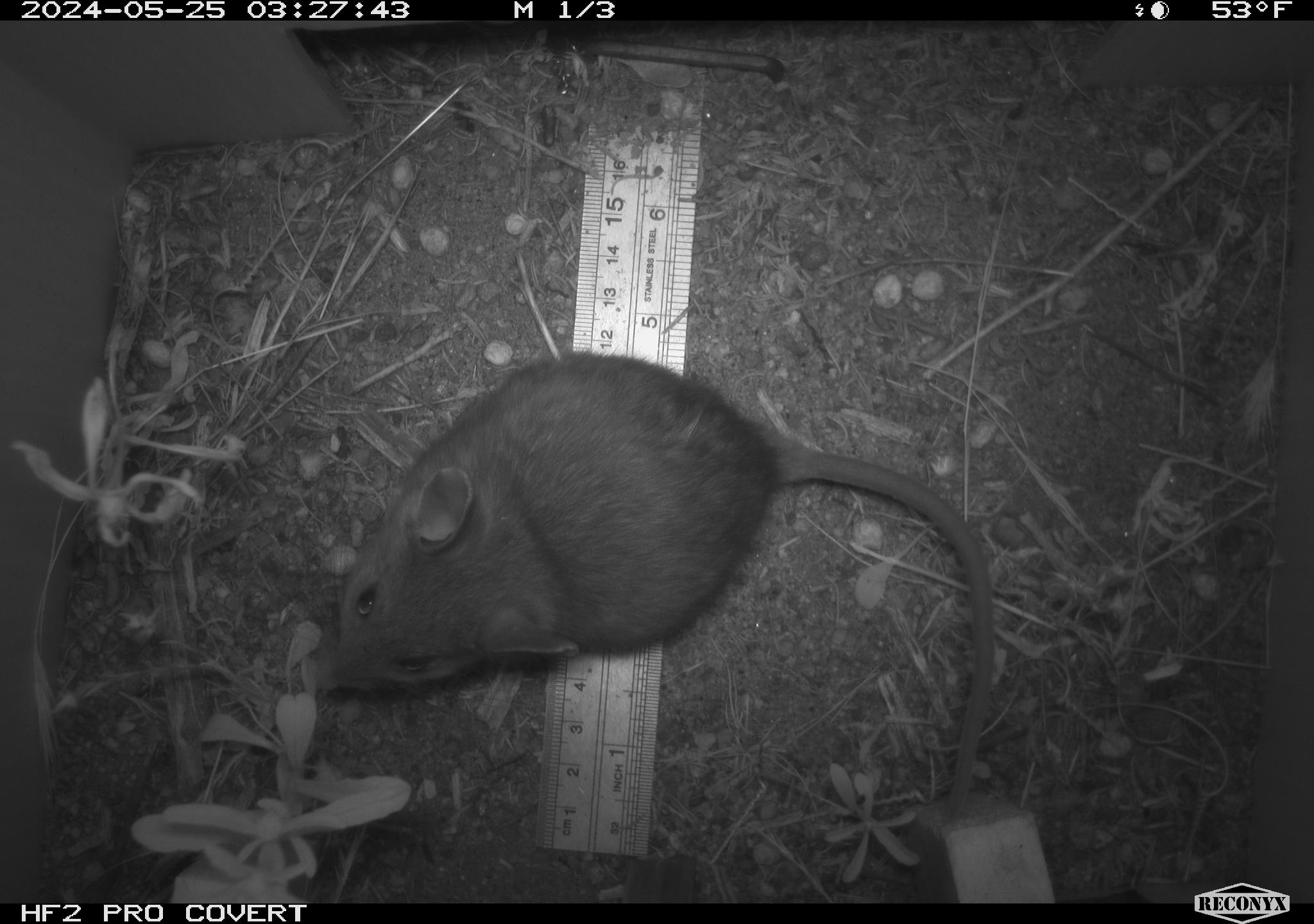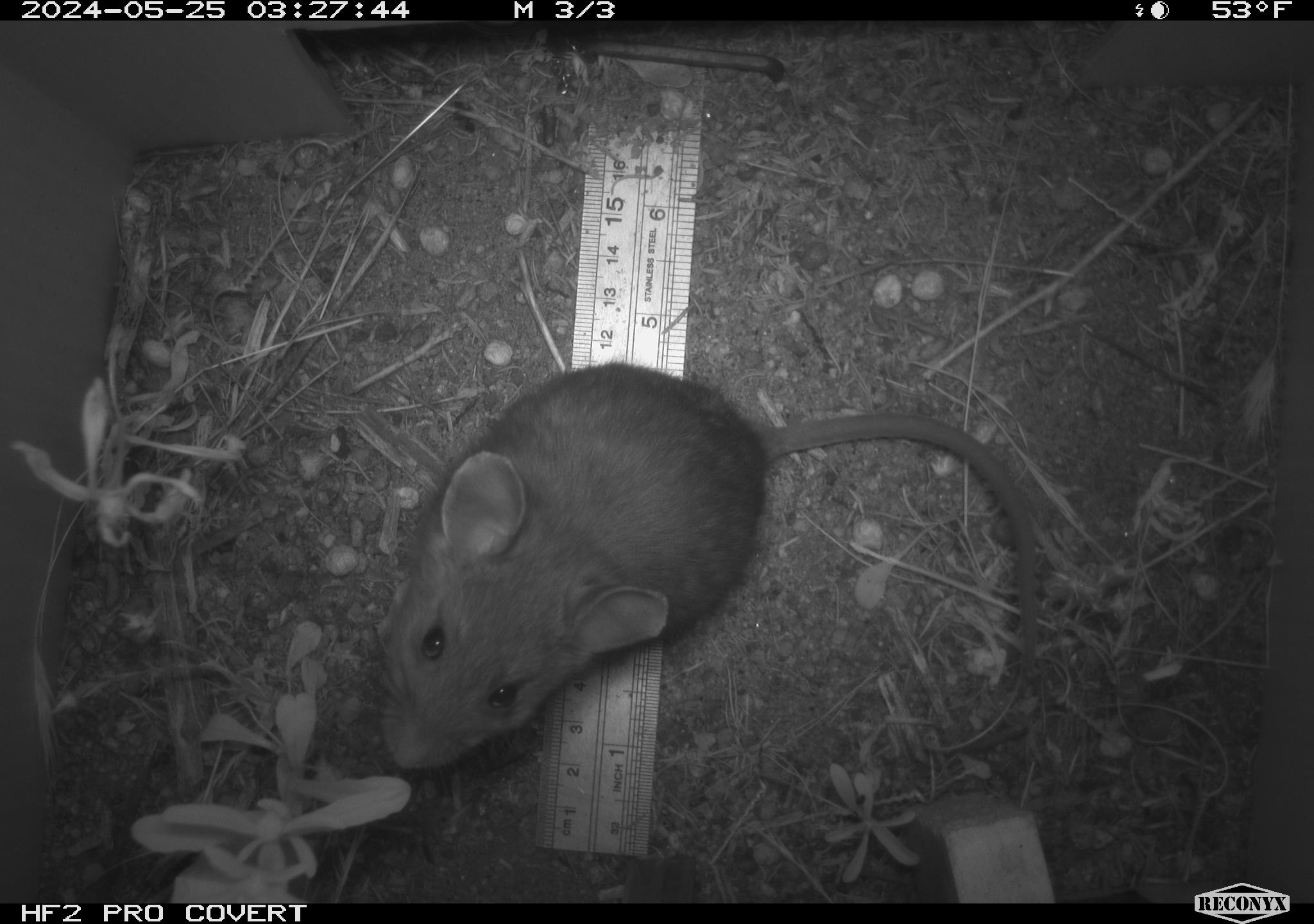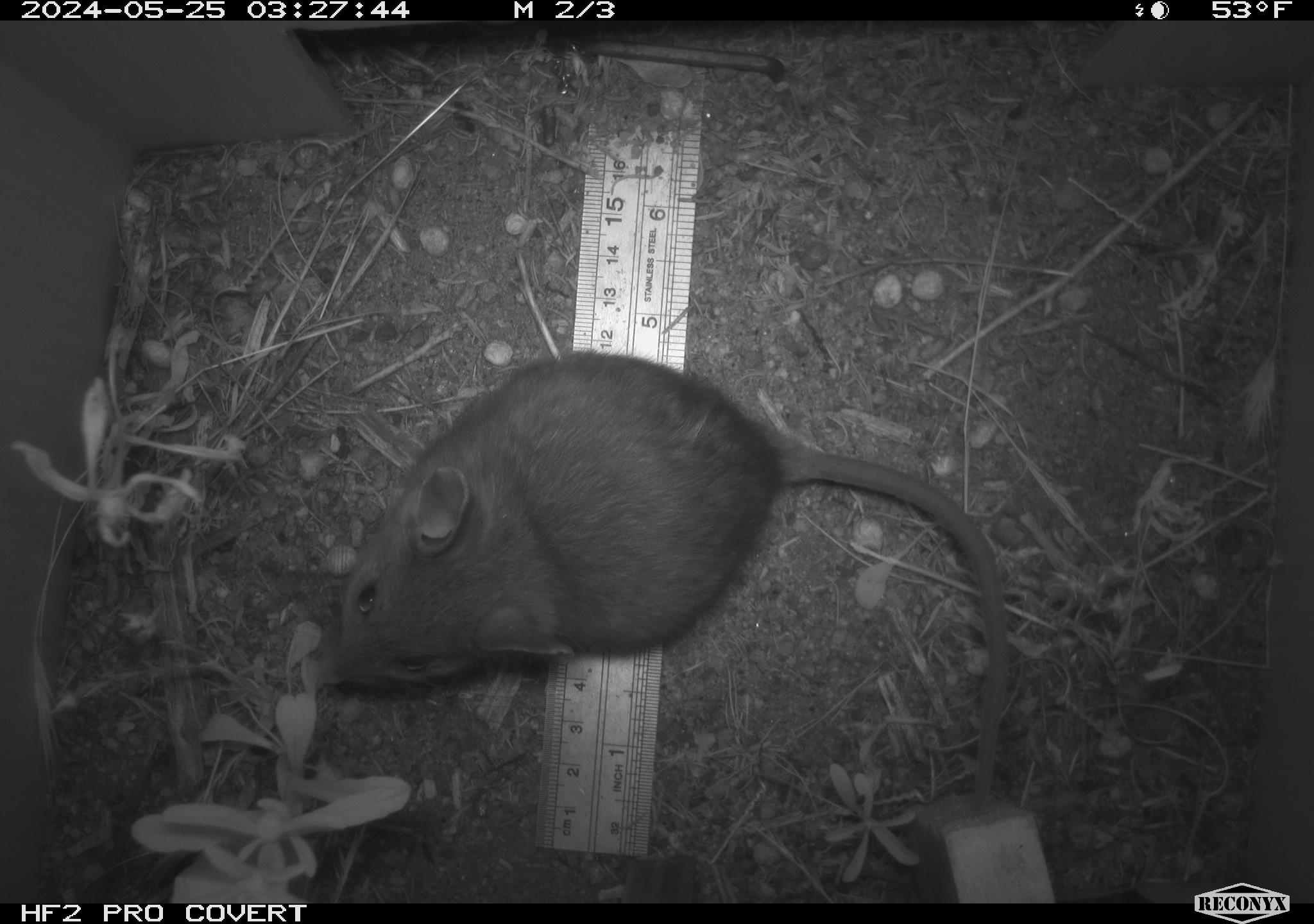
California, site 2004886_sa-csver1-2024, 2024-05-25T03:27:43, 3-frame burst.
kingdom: Animalia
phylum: Chordata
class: Mammalia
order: Rodentia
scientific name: Rodentia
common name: rodent